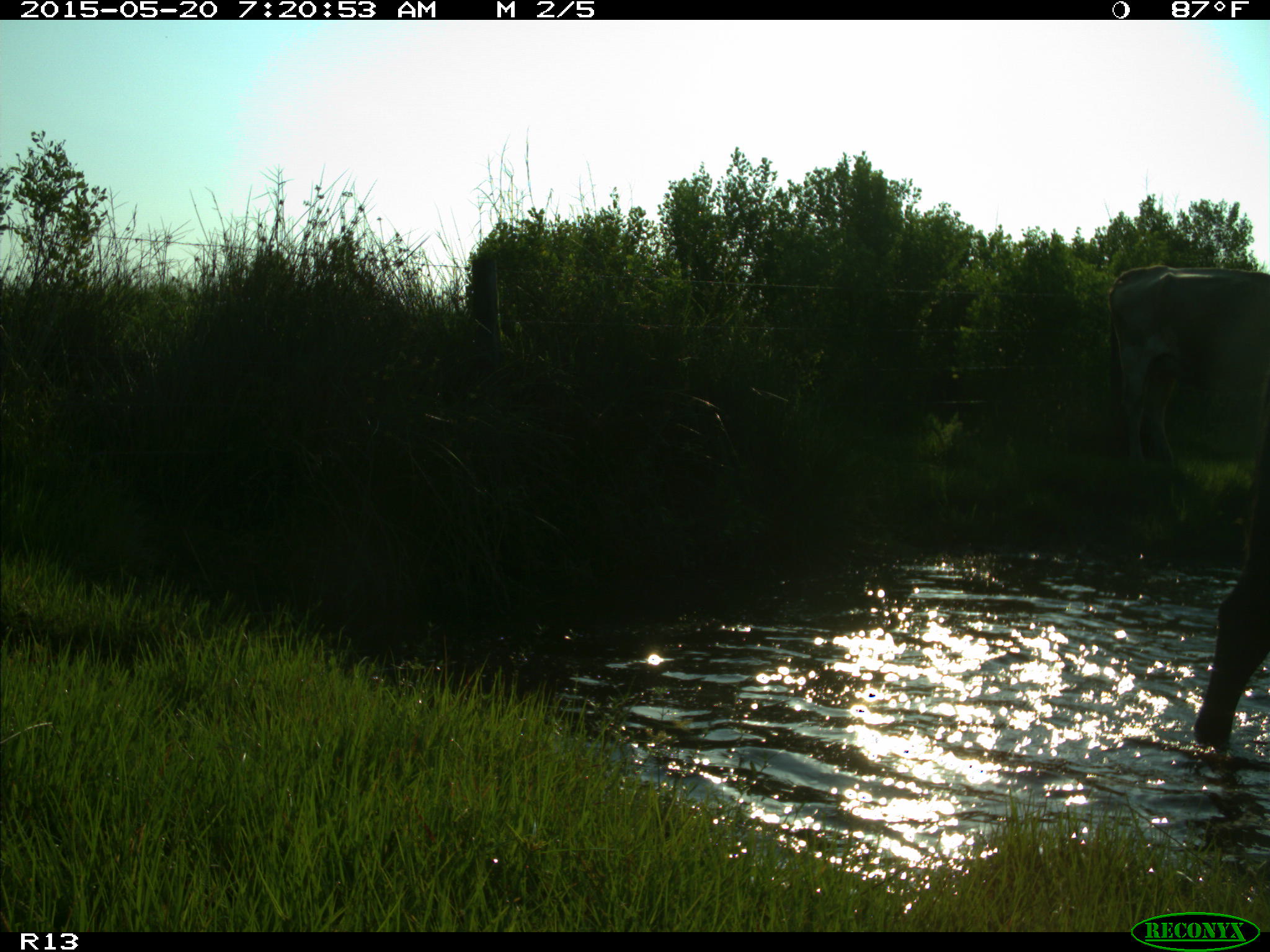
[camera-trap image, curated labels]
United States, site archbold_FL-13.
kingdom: Animalia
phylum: Chordata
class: Mammalia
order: Artiodactyla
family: Bovidae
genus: Bos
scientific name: Bos taurus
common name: domestic cow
Bos taurus (domestic cow).